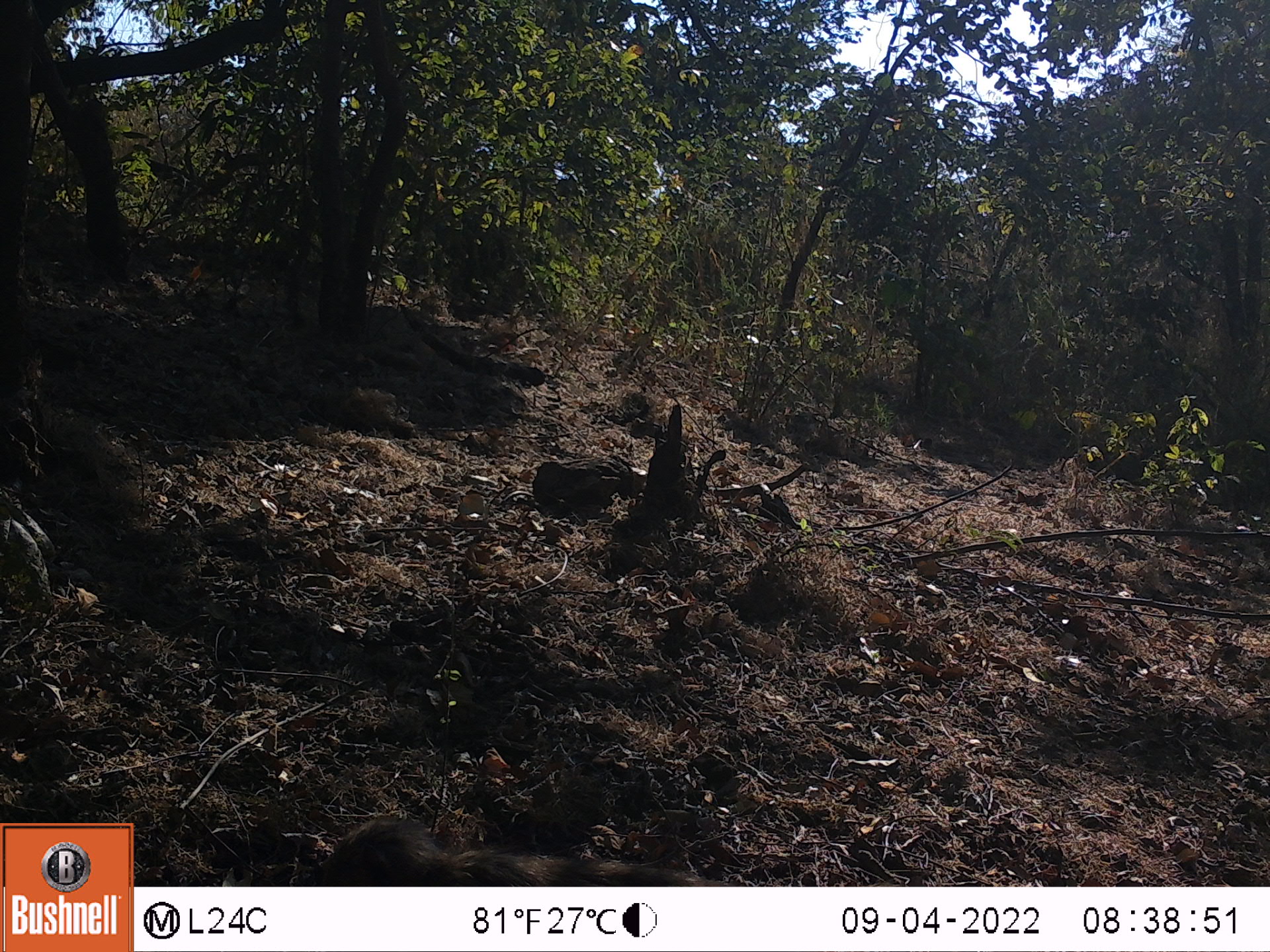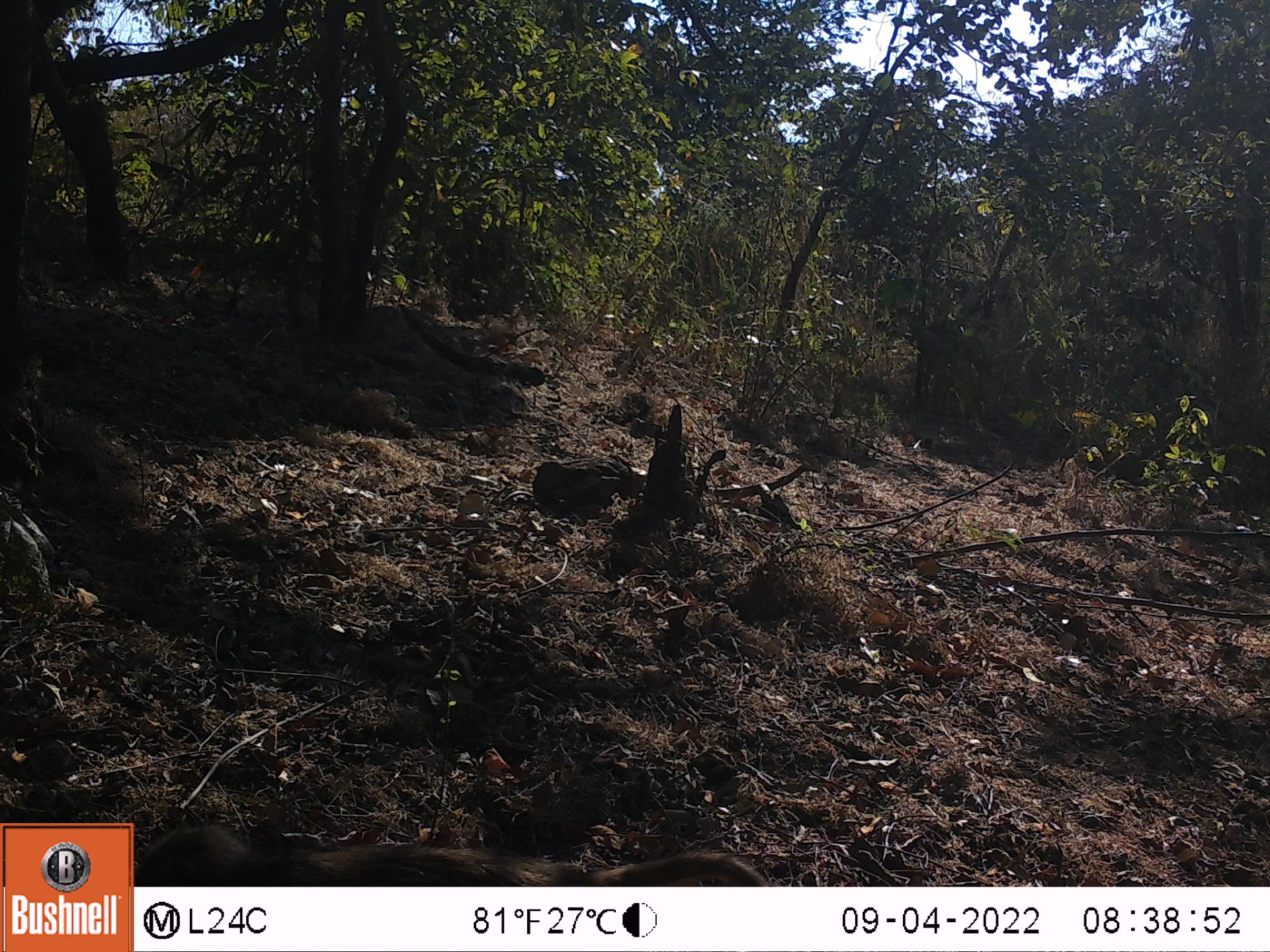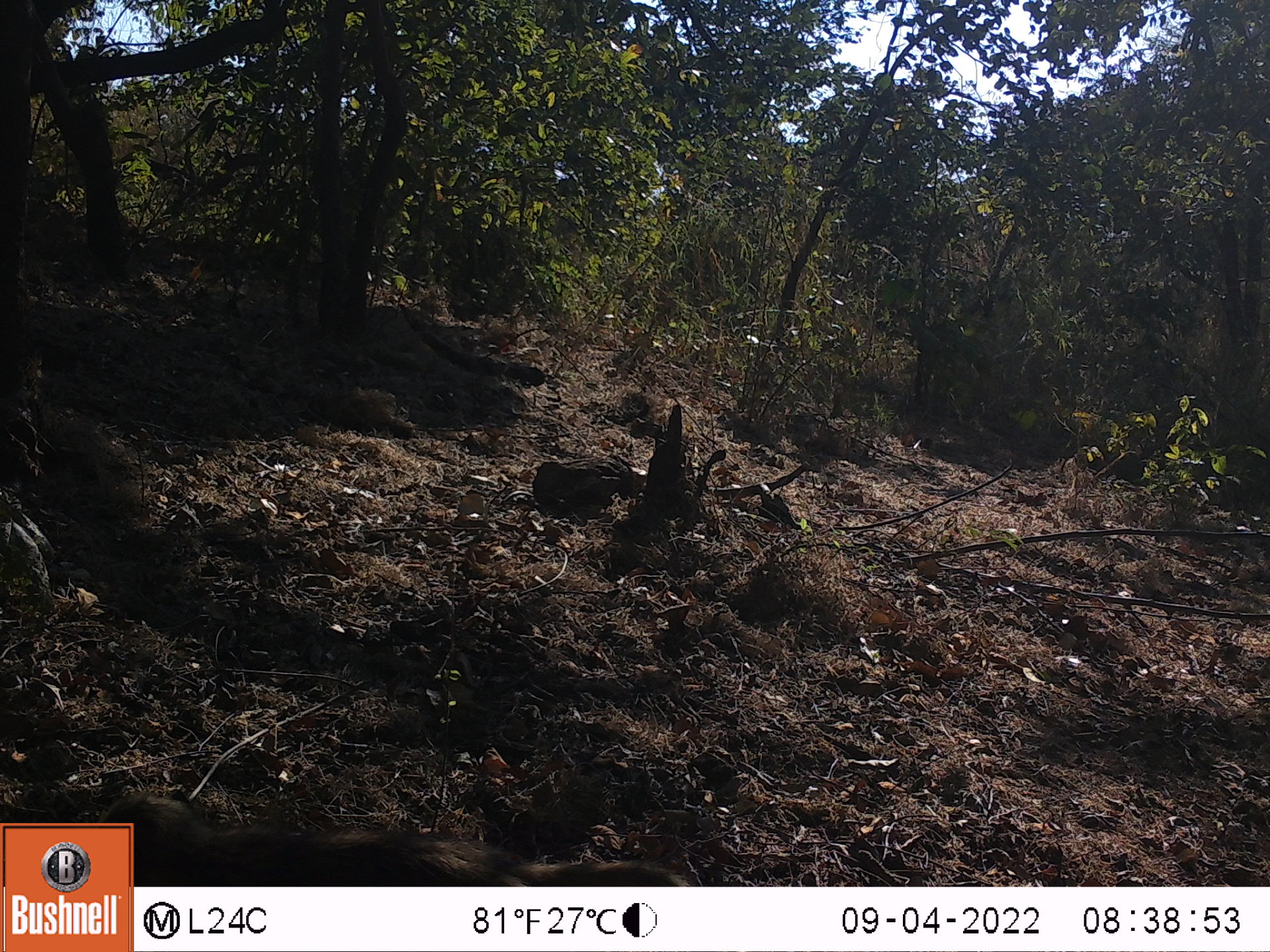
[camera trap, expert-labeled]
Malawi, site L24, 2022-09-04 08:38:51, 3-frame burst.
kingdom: Animalia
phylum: Chordata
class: Mammalia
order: Primates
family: Cercopithecidae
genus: Papio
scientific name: Papio cynocephalus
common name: yellow baboon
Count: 1.